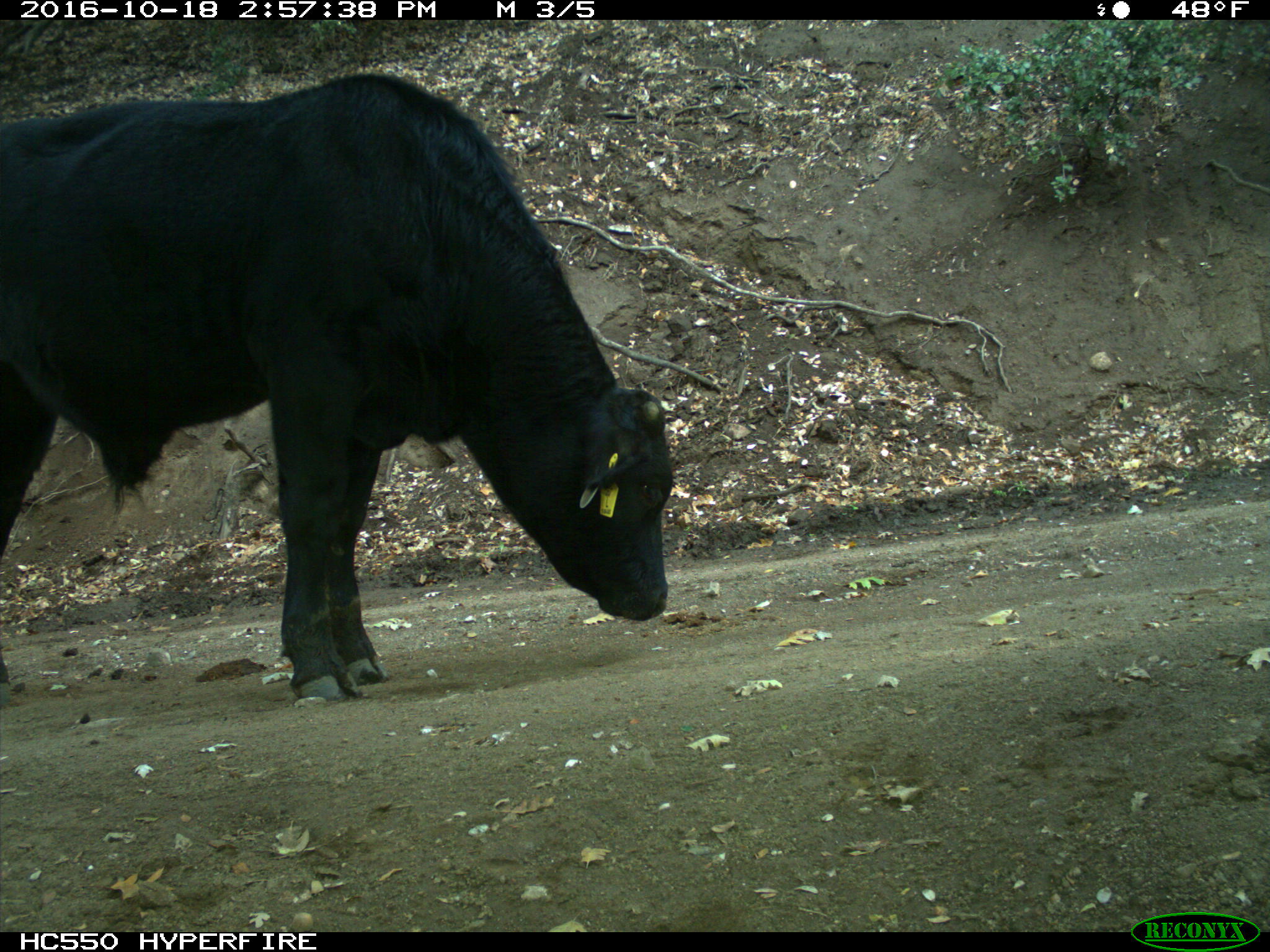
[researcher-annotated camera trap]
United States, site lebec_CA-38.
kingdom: Animalia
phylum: Chordata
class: Mammalia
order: Artiodactyla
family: Bovidae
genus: Bos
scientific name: Bos taurus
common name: domestic cow